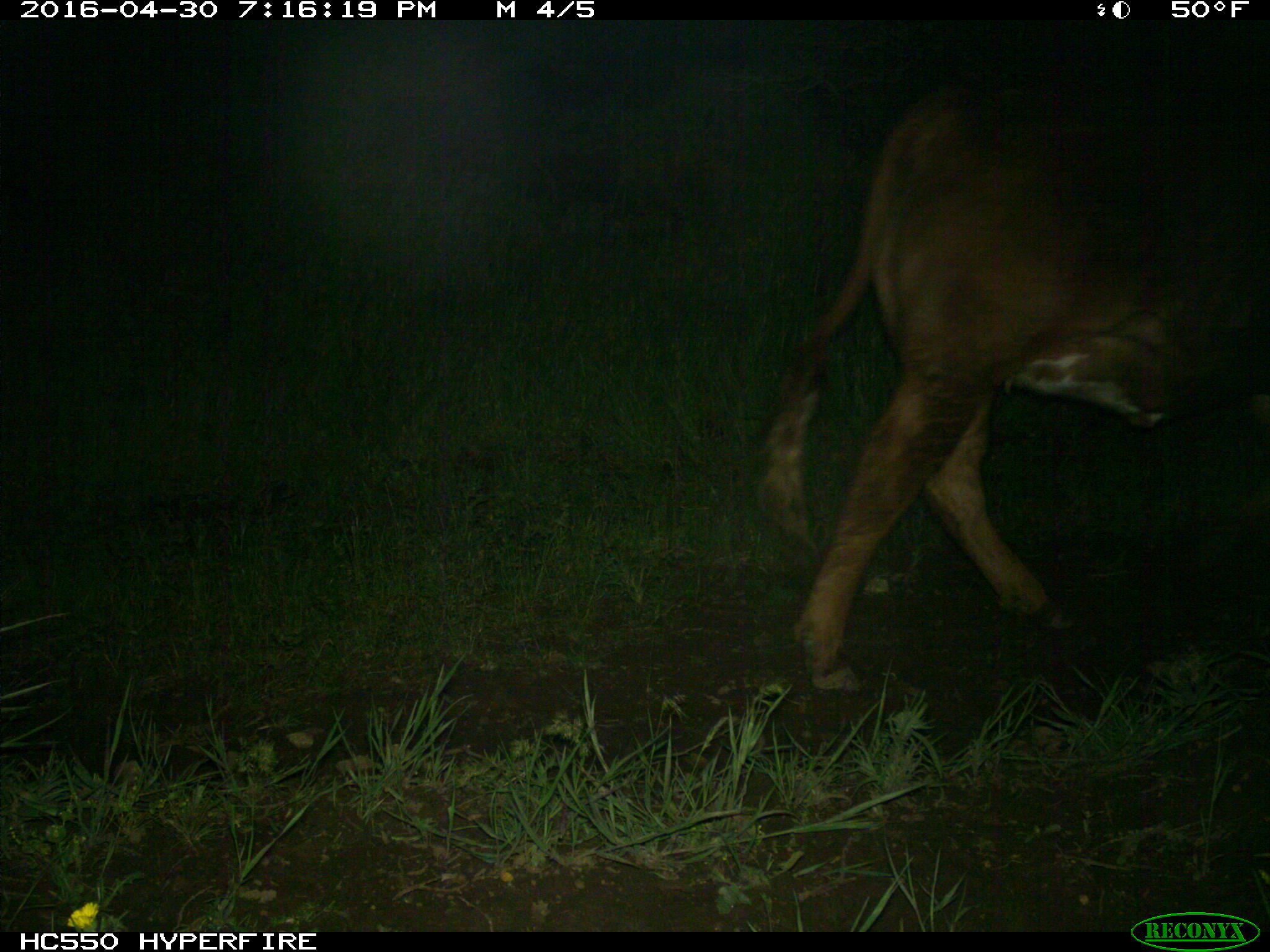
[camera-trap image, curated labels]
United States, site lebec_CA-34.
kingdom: Animalia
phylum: Chordata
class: Mammalia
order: Artiodactyla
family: Bovidae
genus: Bos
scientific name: Bos taurus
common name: domestic cow